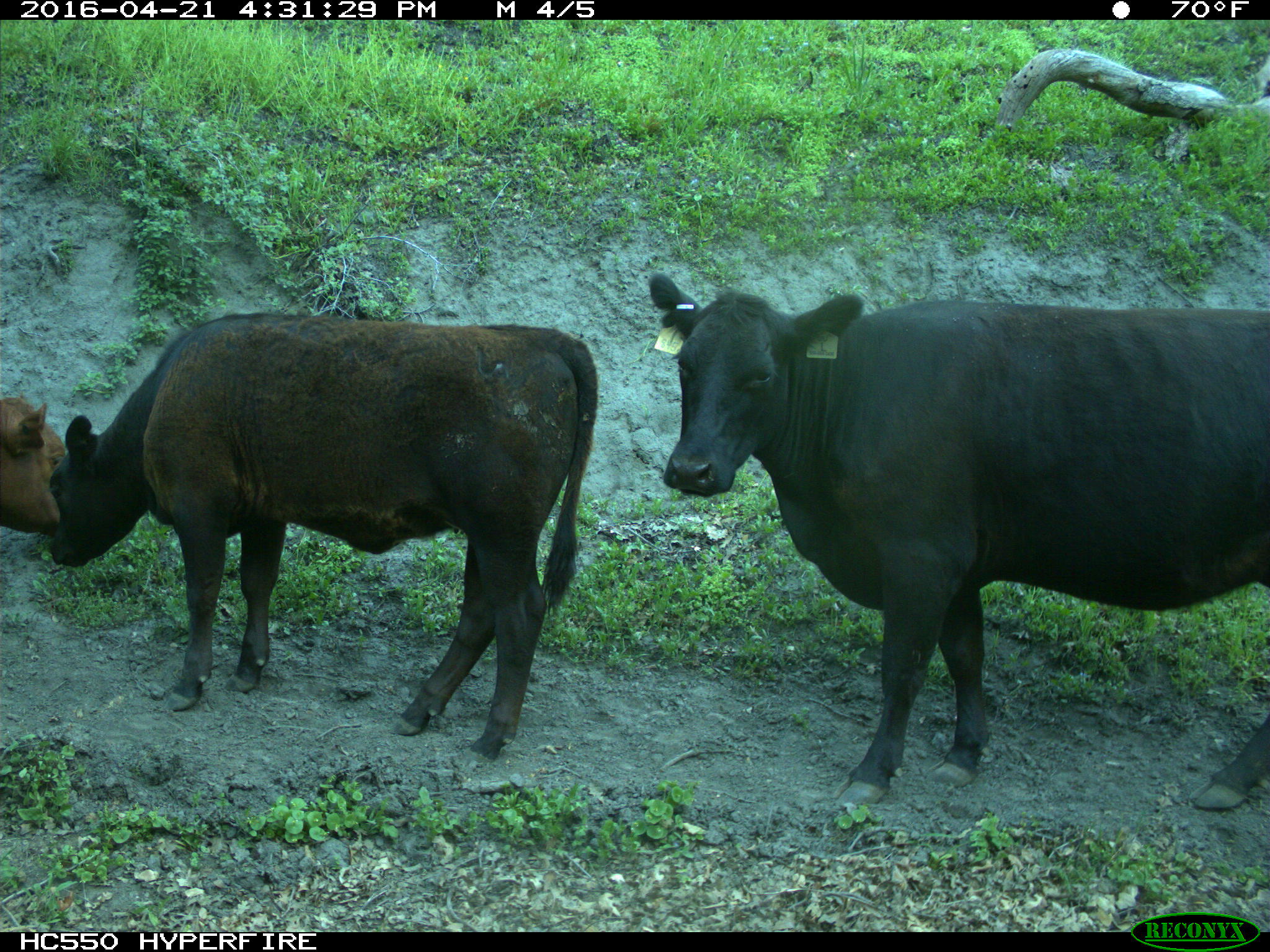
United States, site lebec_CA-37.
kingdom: Animalia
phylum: Chordata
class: Mammalia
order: Artiodactyla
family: Bovidae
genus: Bos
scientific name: Bos taurus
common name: domestic cow